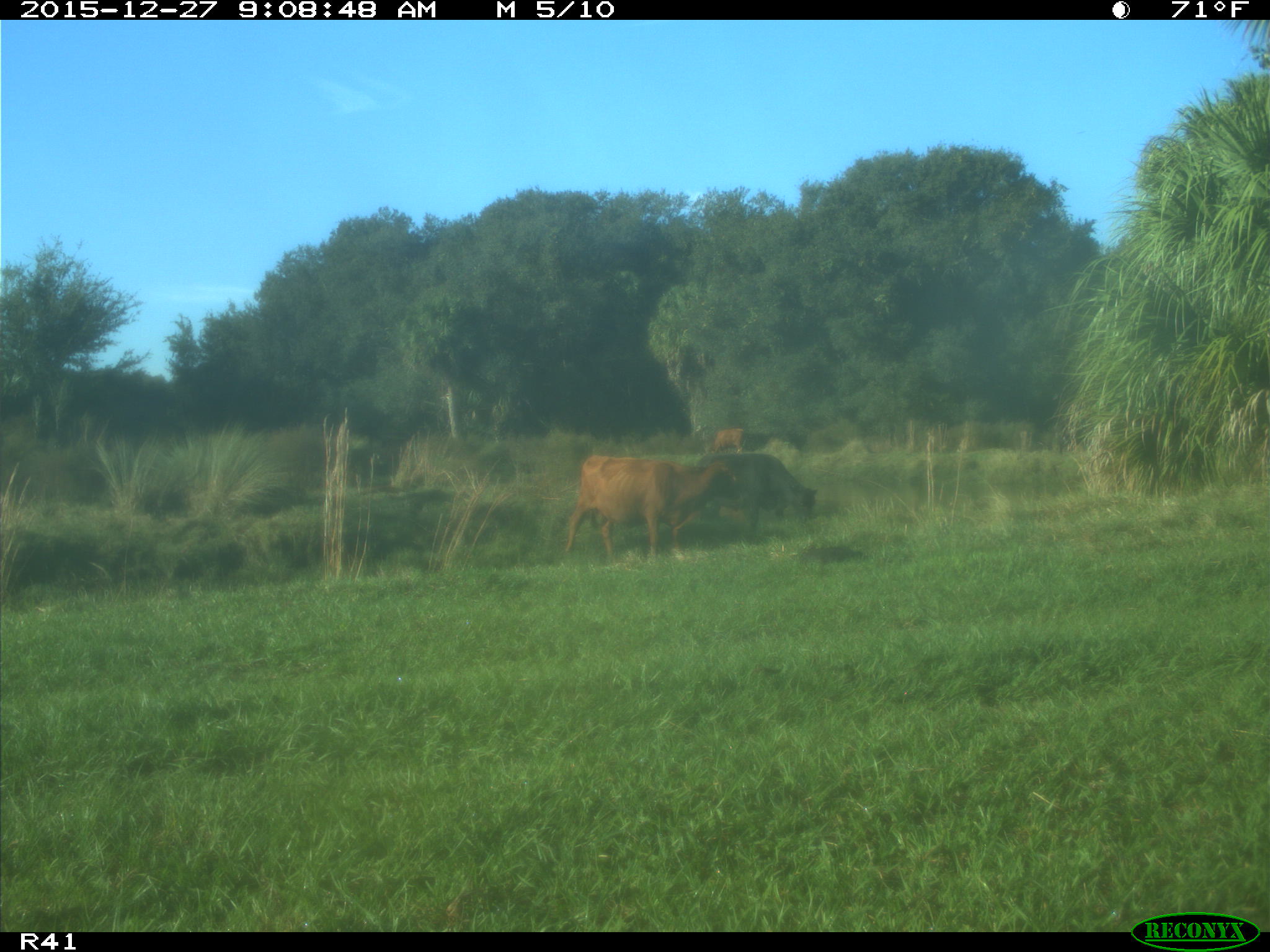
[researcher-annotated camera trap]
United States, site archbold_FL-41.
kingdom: Animalia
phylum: Chordata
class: Mammalia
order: Artiodactyla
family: Bovidae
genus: Bos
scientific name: Bos taurus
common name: domestic cow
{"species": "Bos taurus (domestic cow)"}